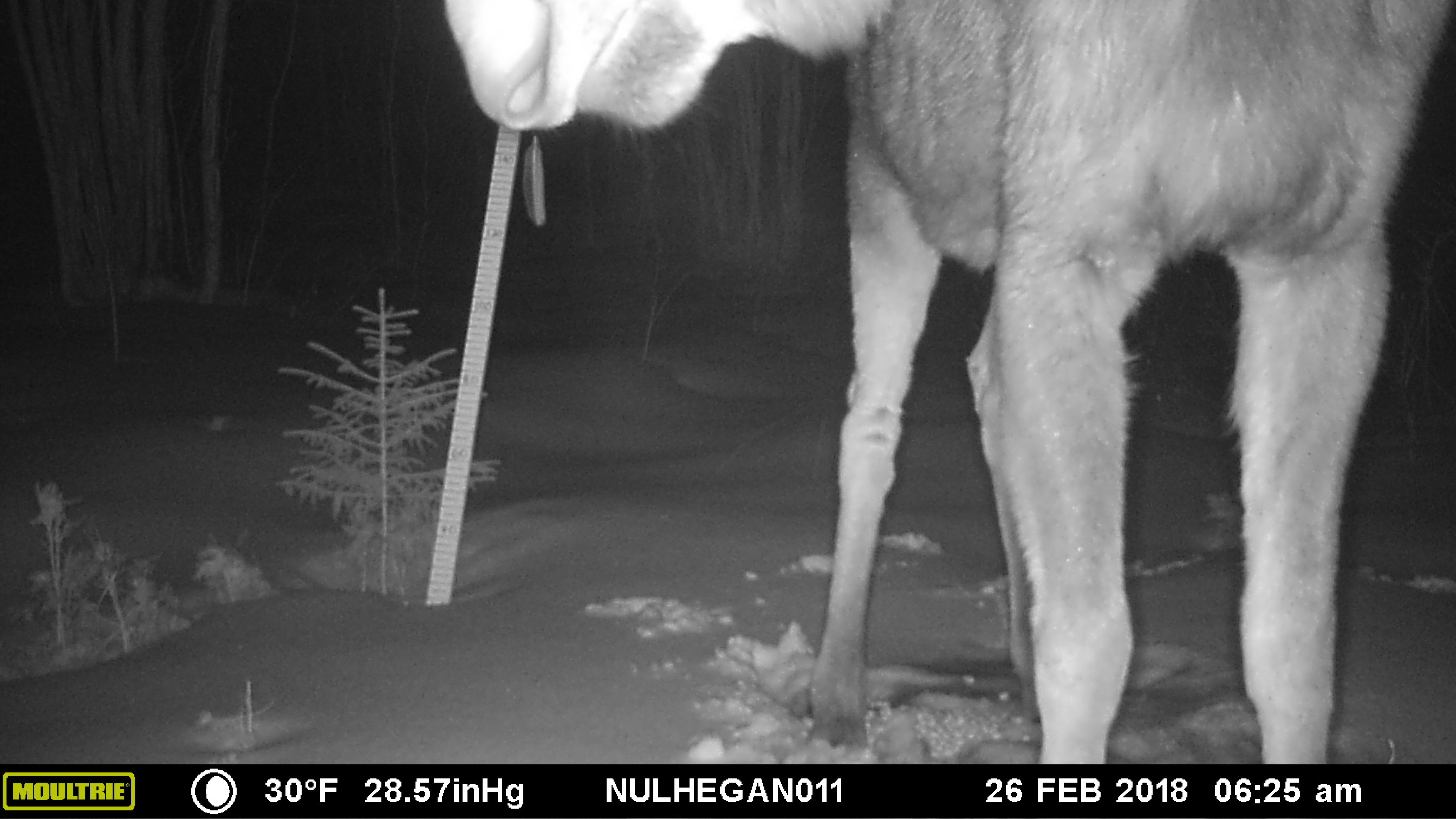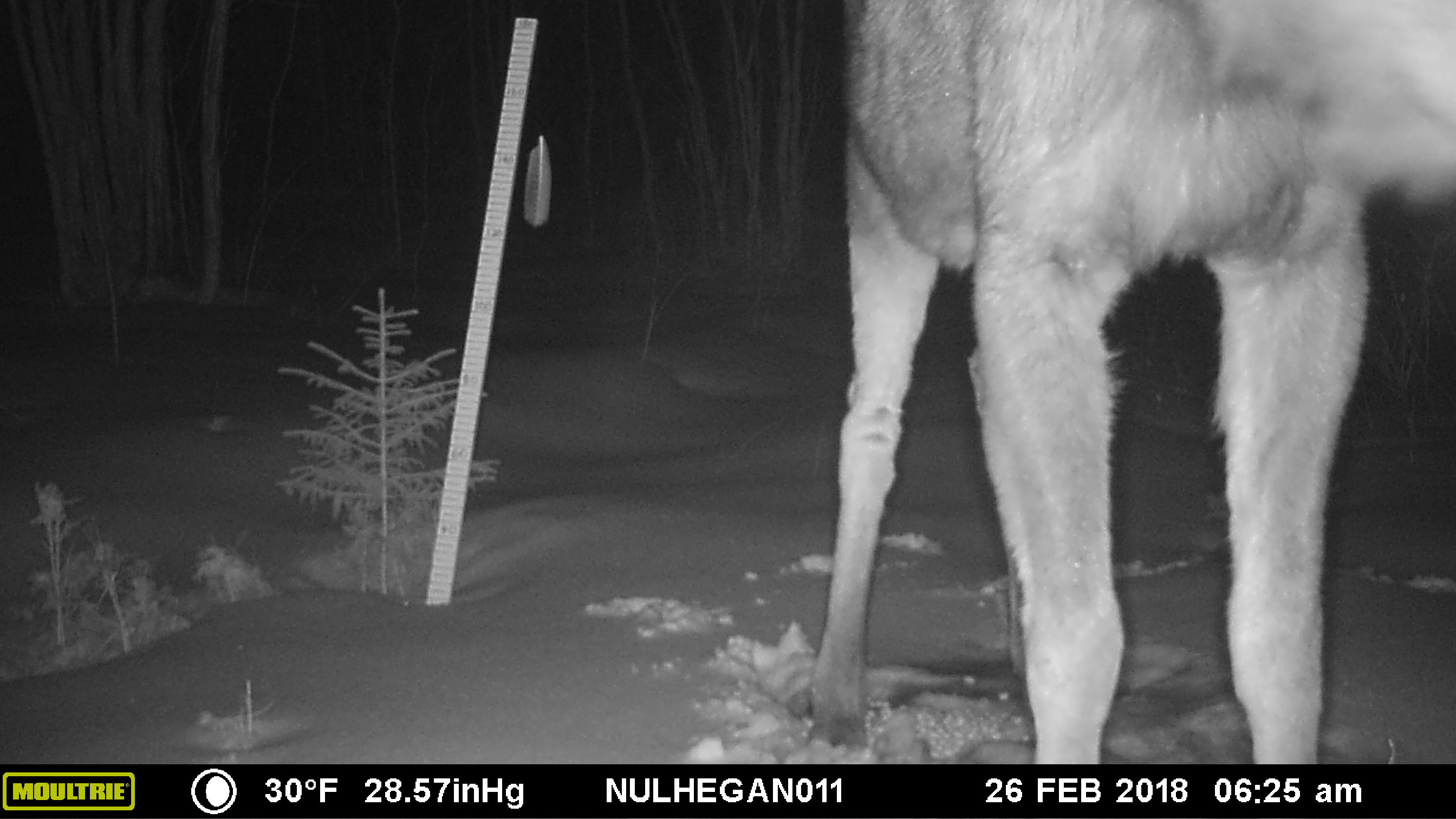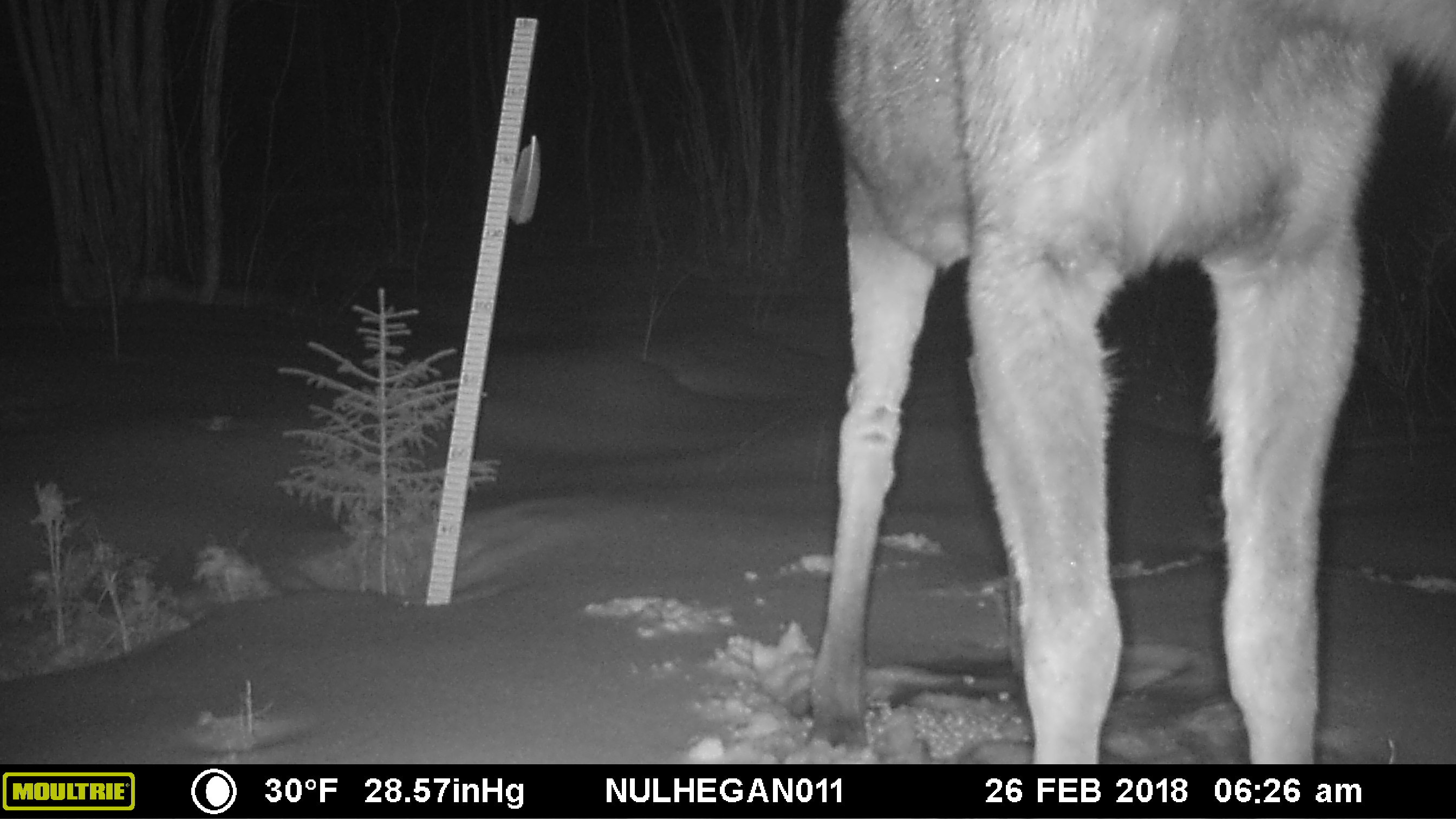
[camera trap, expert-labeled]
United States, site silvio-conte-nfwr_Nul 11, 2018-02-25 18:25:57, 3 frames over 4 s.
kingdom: Animalia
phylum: Chordata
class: Mammalia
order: Artiodactyla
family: Cervidae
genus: Alces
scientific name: Alces alces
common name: moose